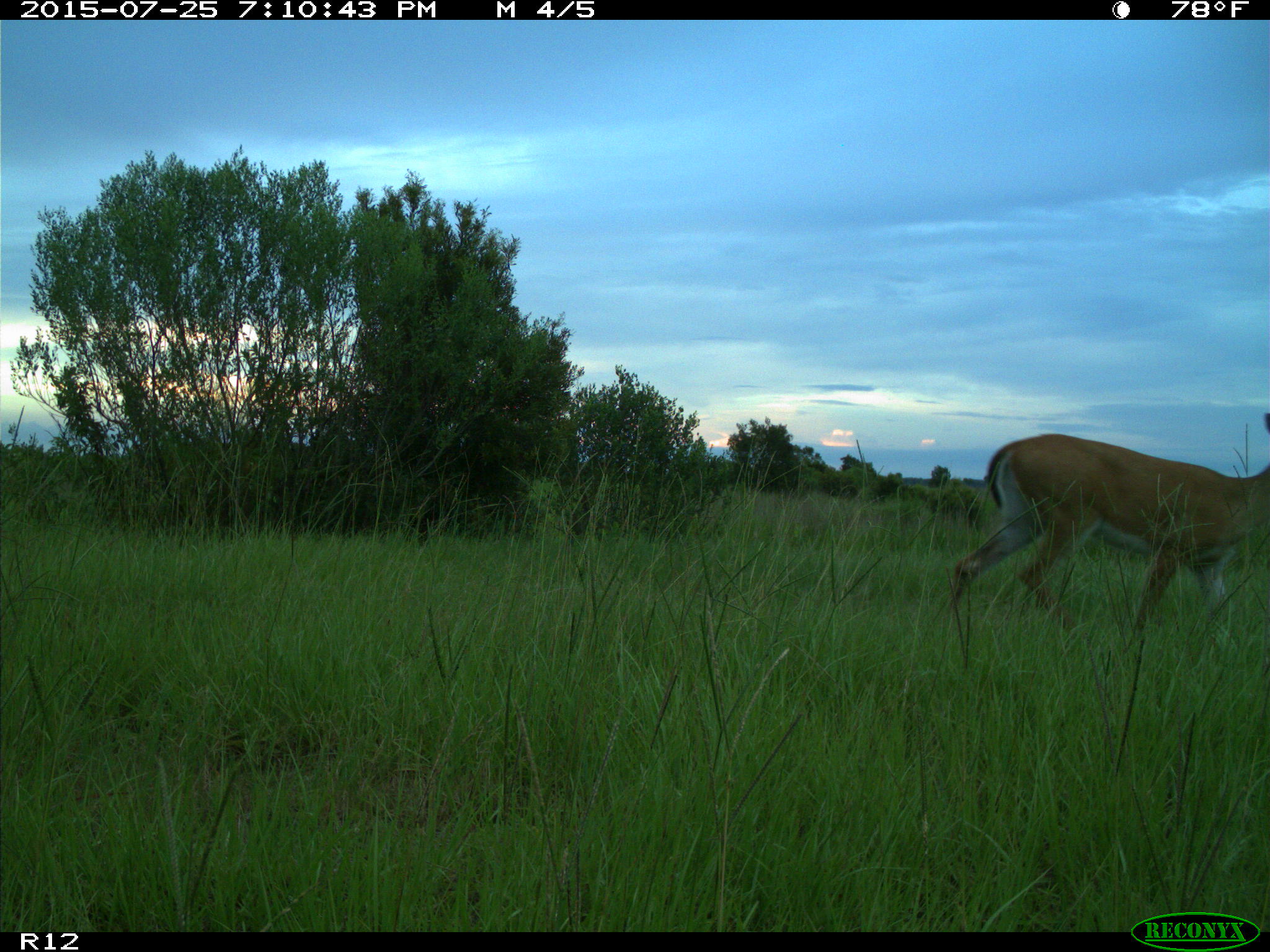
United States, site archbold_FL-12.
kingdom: Animalia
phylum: Chordata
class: Mammalia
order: Artiodactyla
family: Cervidae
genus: Odocoileus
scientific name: Odocoileus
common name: deer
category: unidentified deer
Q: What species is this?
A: Unidentified deer (deer) (Odocoileus).